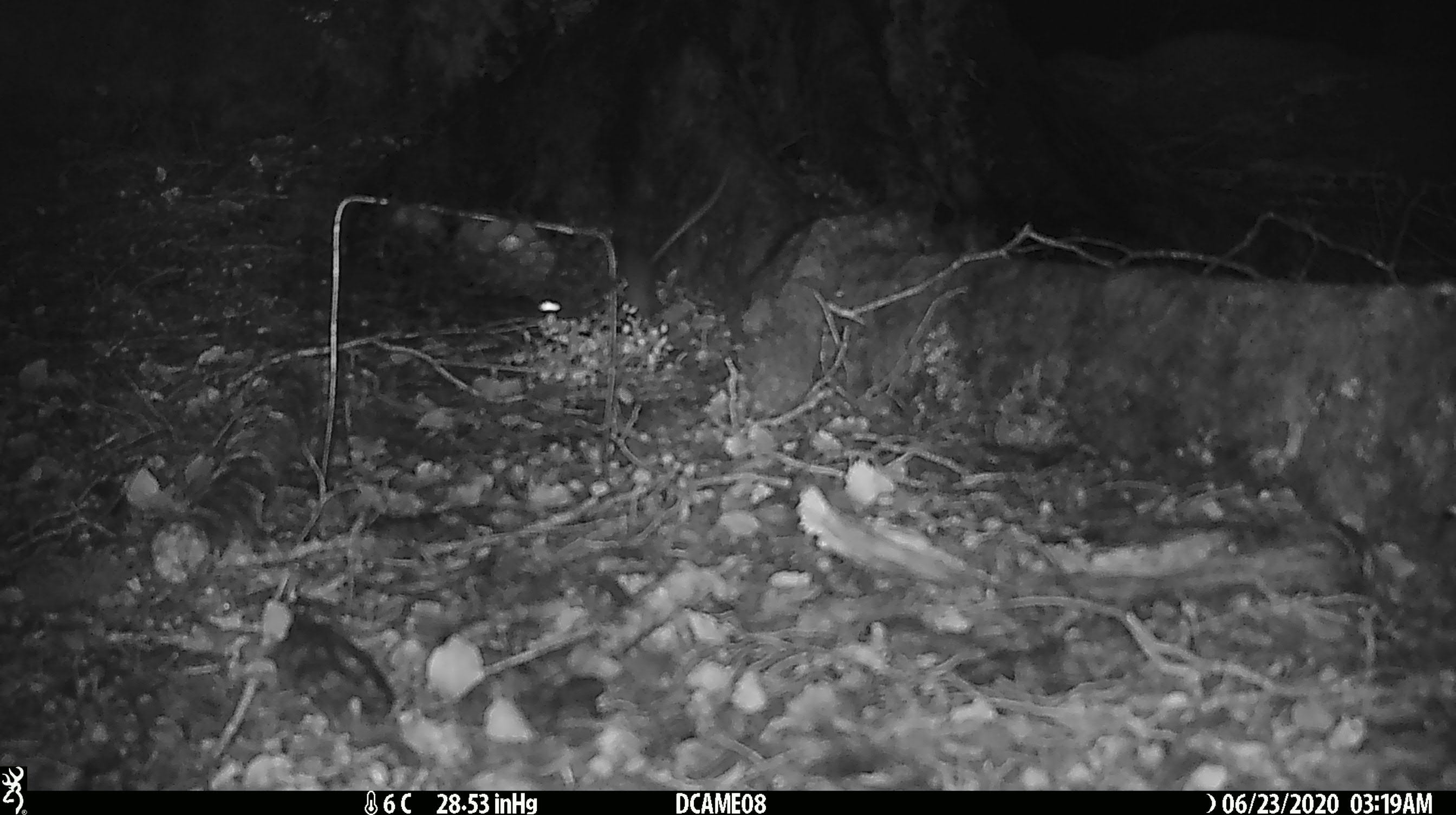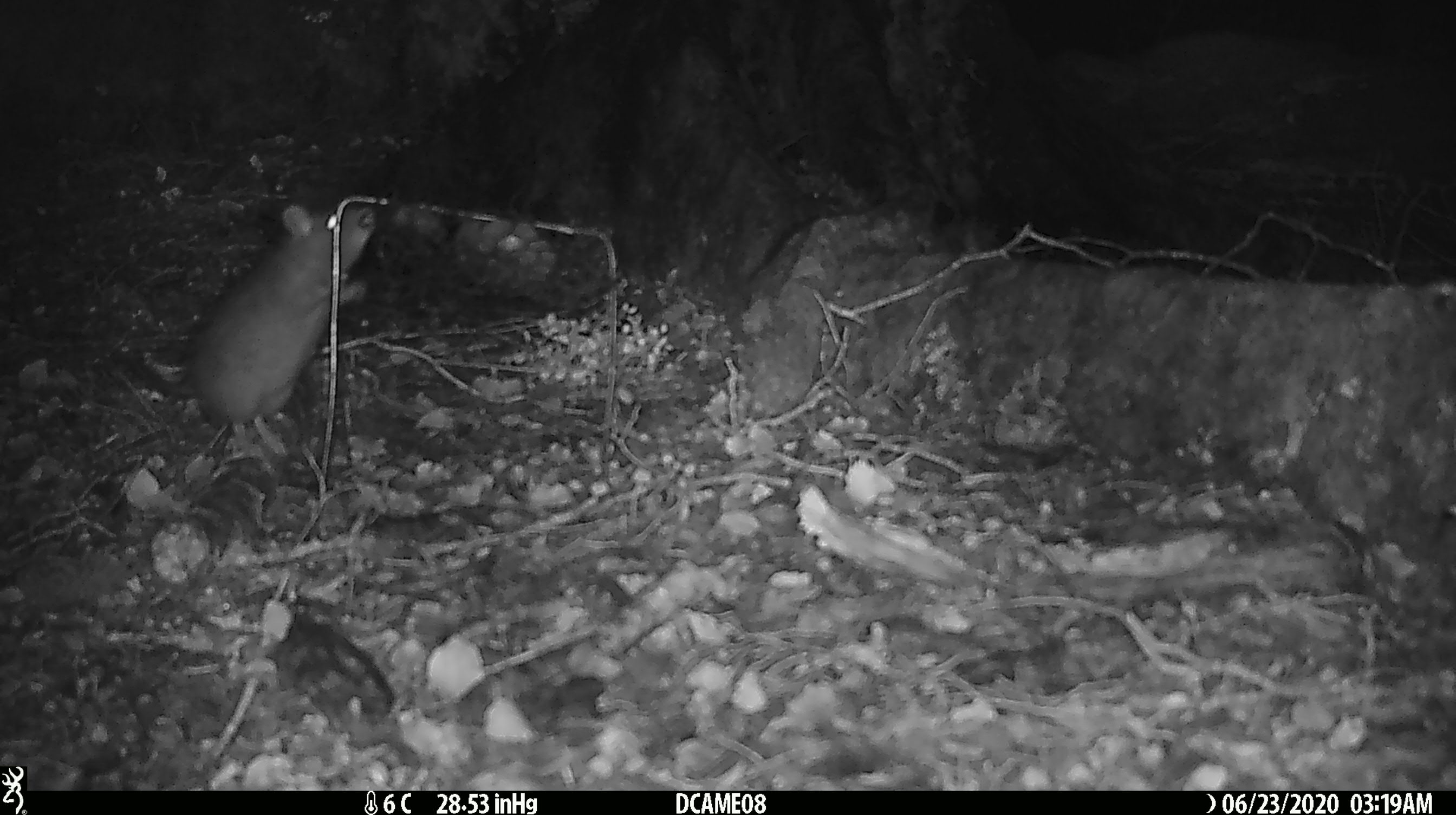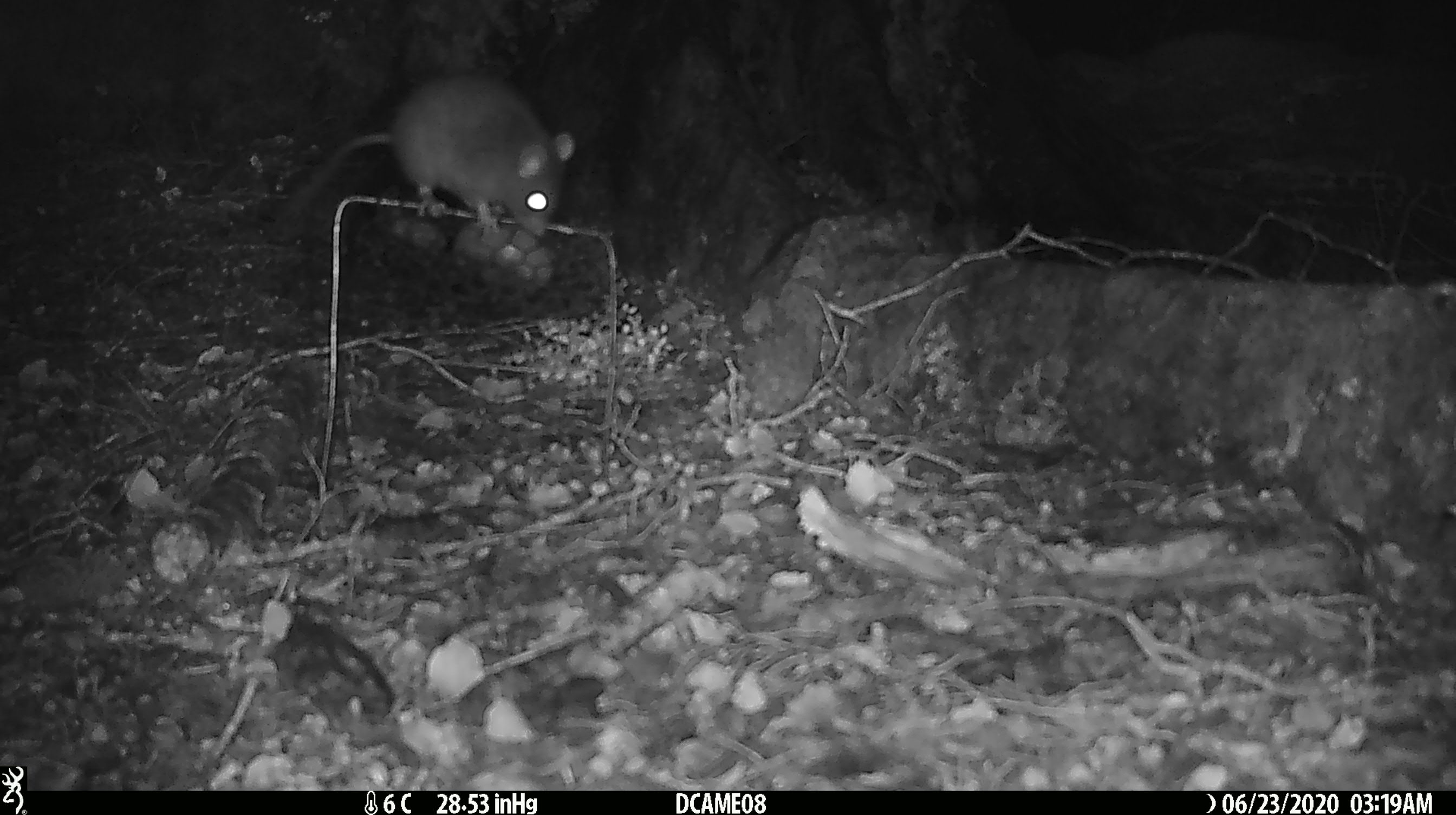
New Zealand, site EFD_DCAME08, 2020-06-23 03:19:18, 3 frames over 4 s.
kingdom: Animalia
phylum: Chordata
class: Mammalia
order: Rodentia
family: Muridae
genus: Rattus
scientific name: Rattus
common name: rat